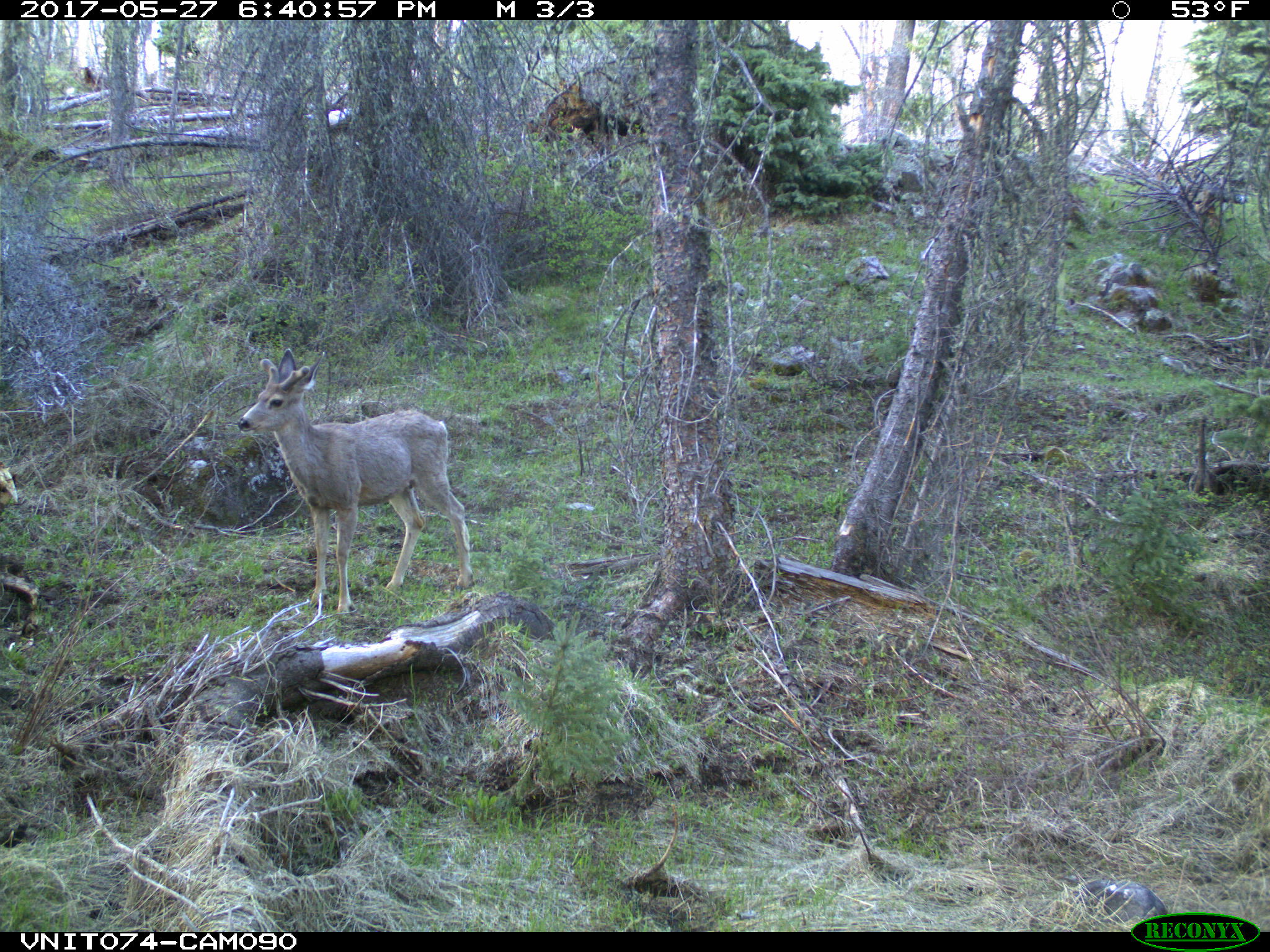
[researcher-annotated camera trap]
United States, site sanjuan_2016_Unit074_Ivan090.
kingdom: Animalia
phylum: Chordata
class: Mammalia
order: Artiodactyla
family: Cervidae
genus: Odocoileus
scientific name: Odocoileus hemionus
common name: mule deer